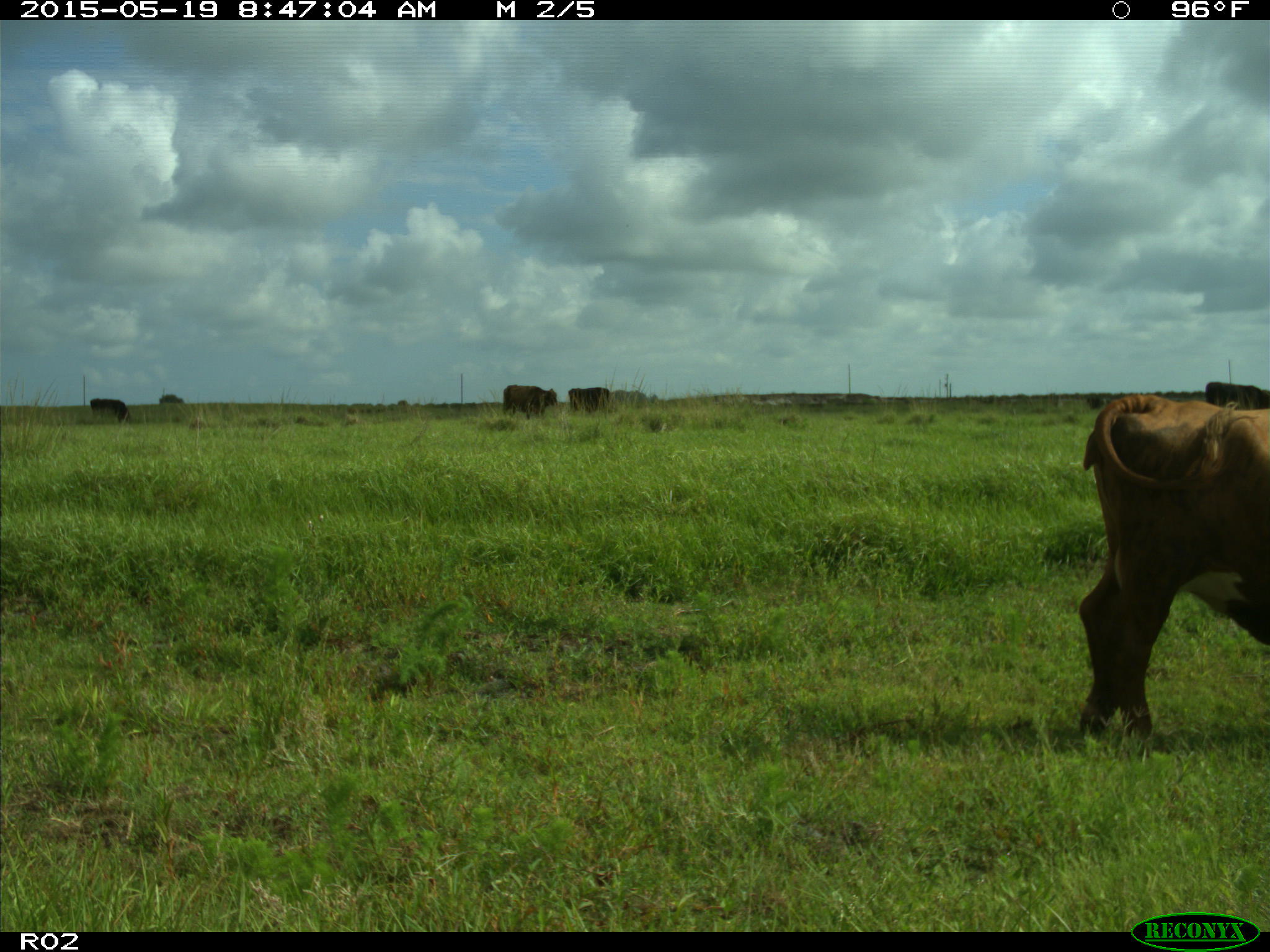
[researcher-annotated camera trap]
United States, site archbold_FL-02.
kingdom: Animalia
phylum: Chordata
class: Mammalia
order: Artiodactyla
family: Bovidae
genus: Bos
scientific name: Bos taurus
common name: domestic cow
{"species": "Bos taurus (domestic cow)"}